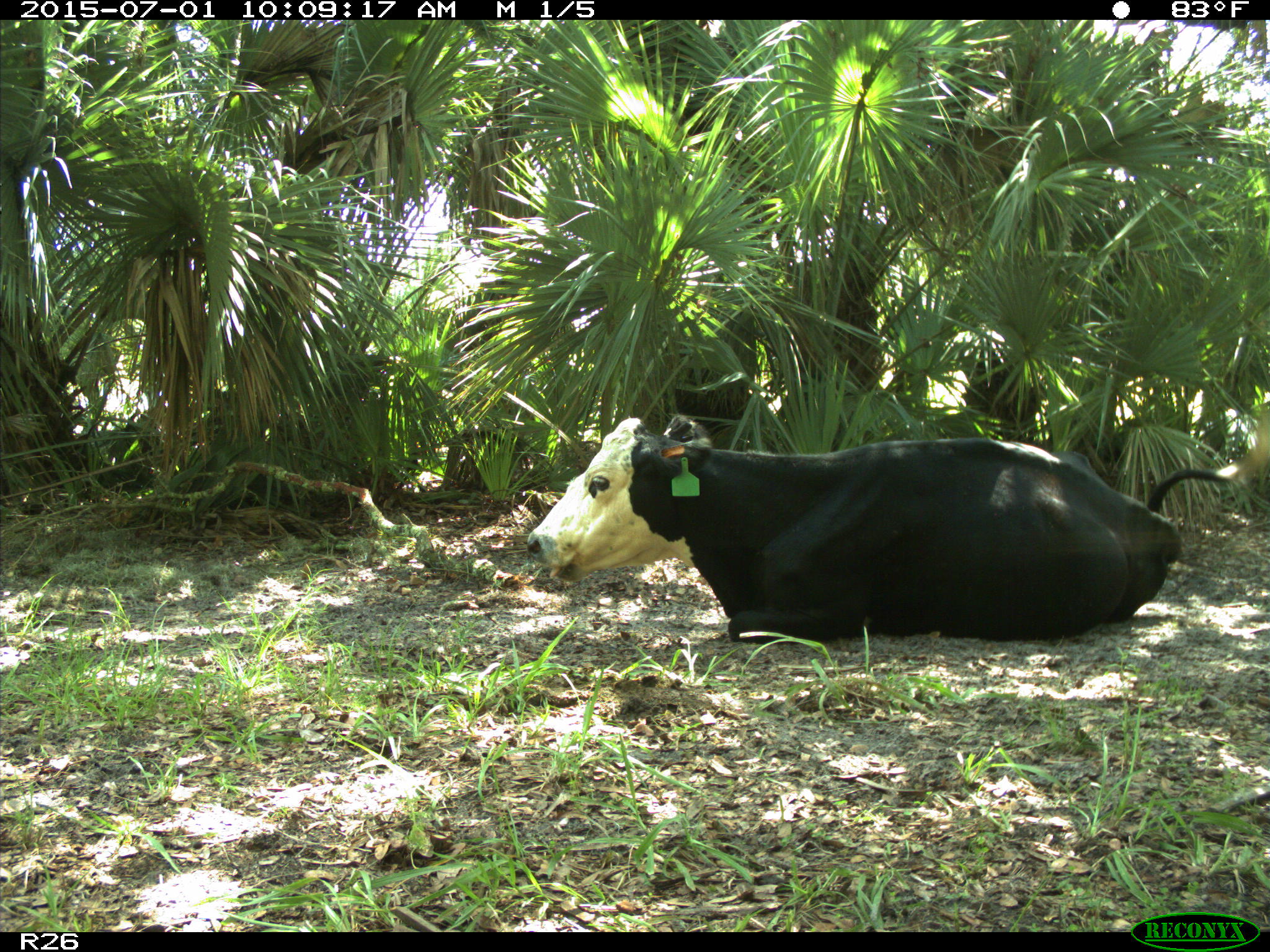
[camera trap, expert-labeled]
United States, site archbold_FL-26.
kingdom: Animalia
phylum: Chordata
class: Mammalia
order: Artiodactyla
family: Bovidae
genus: Bos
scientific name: Bos taurus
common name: domestic cow